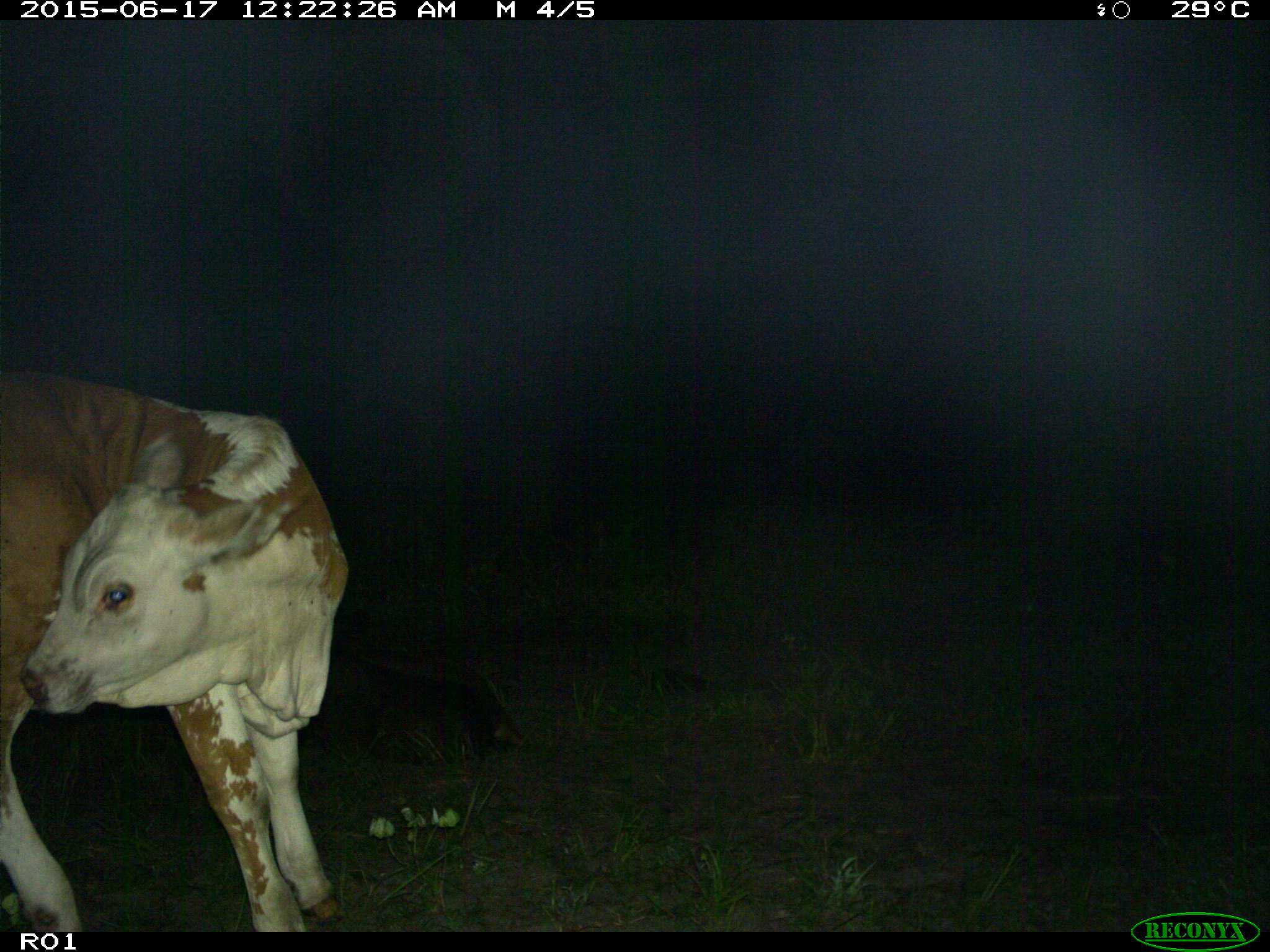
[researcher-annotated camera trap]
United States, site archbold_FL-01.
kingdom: Animalia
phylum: Chordata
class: Mammalia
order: Artiodactyla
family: Bovidae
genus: Bos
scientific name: Bos taurus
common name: domestic cow